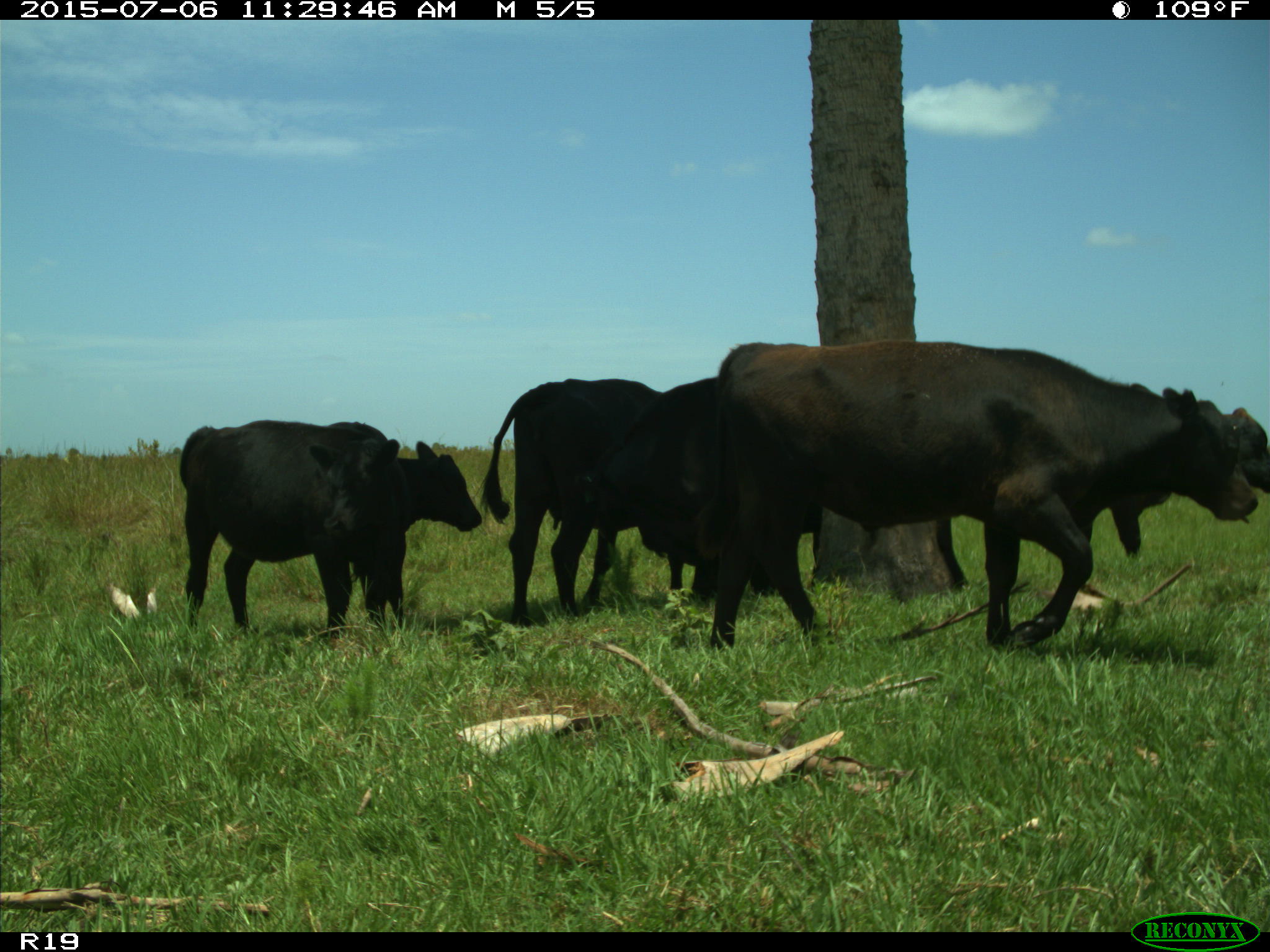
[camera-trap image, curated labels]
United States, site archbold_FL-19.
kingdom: Animalia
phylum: Chordata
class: Mammalia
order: Artiodactyla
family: Bovidae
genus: Bos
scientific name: Bos taurus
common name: domestic cow